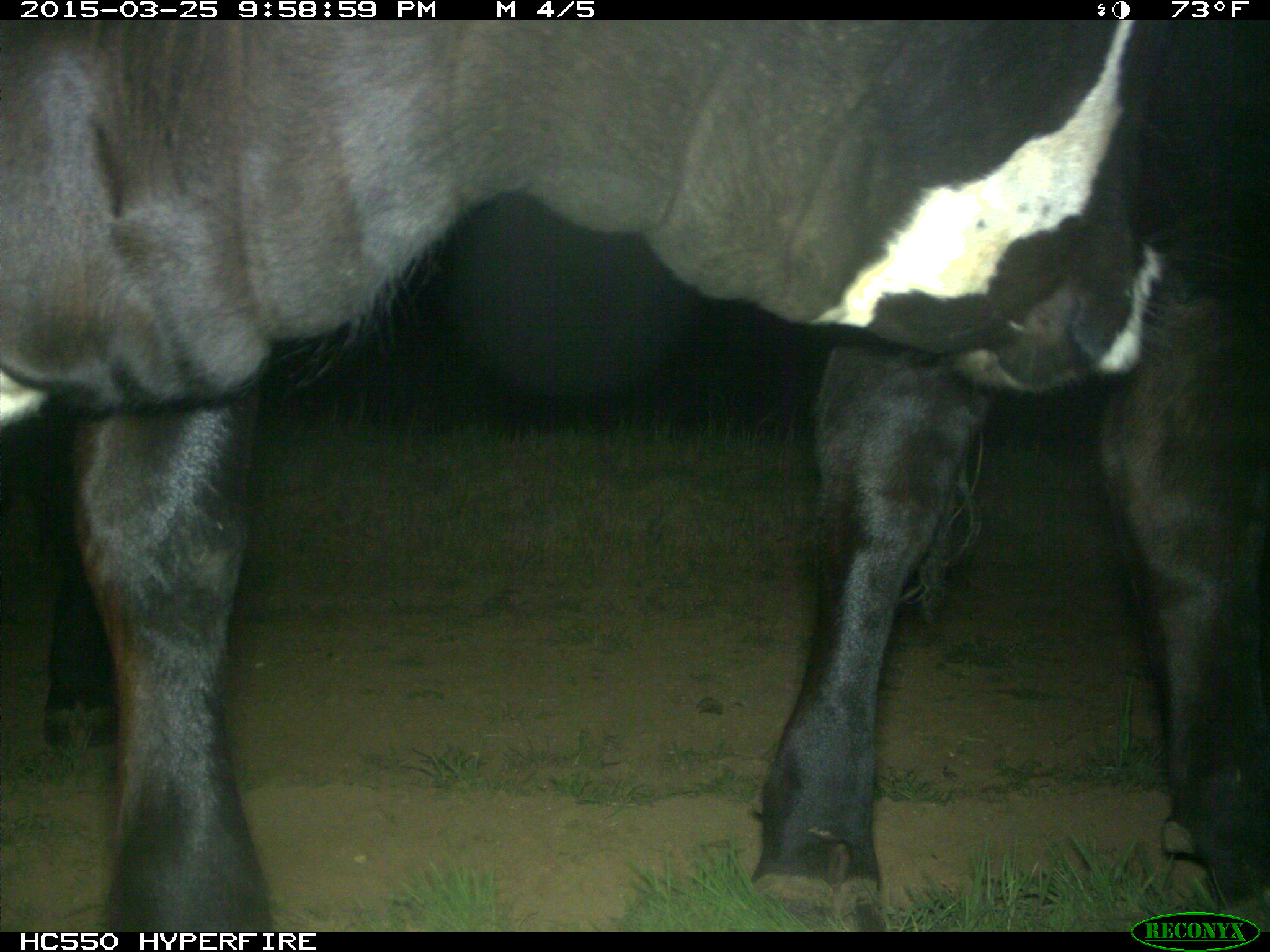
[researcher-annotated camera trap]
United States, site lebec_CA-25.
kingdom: Animalia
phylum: Chordata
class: Mammalia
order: Artiodactyla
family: Bovidae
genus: Bos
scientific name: Bos taurus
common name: domestic cow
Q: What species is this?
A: Bos taurus (domestic cow).